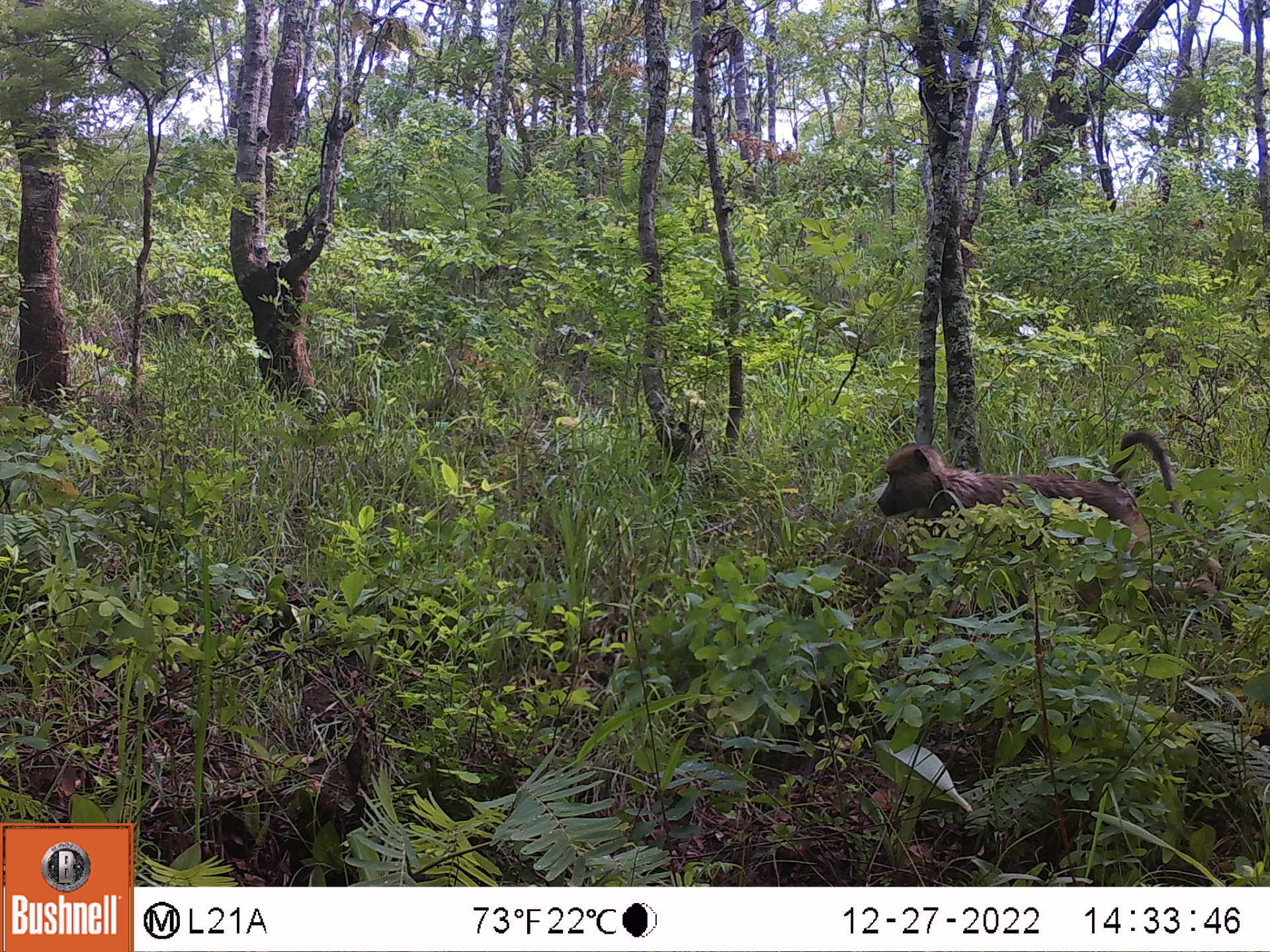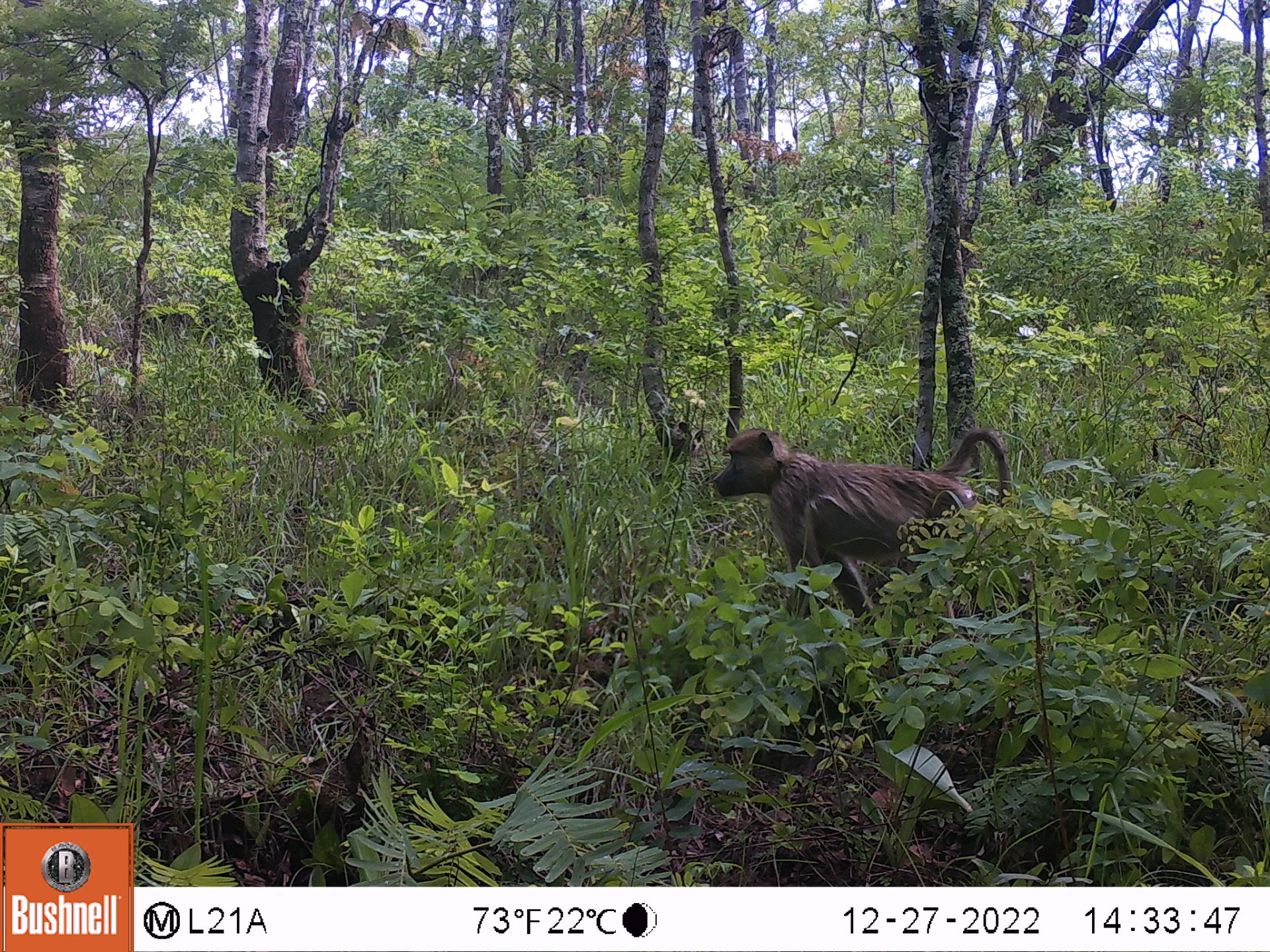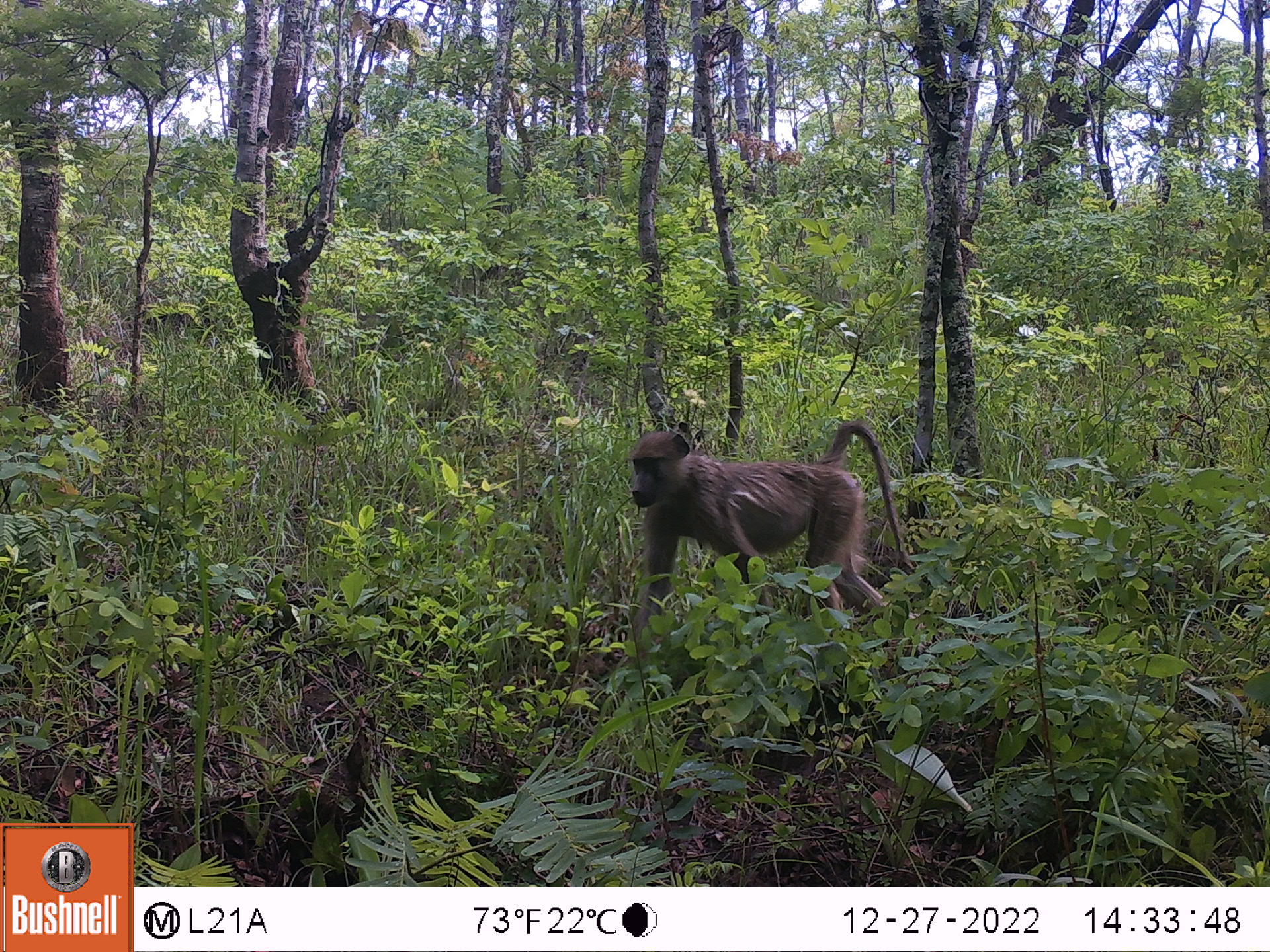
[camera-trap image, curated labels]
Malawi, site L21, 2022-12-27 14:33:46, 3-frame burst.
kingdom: Animalia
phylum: Chordata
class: Mammalia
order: Primates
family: Cercopithecidae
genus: Papio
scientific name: Papio cynocephalus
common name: yellow baboon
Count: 1.